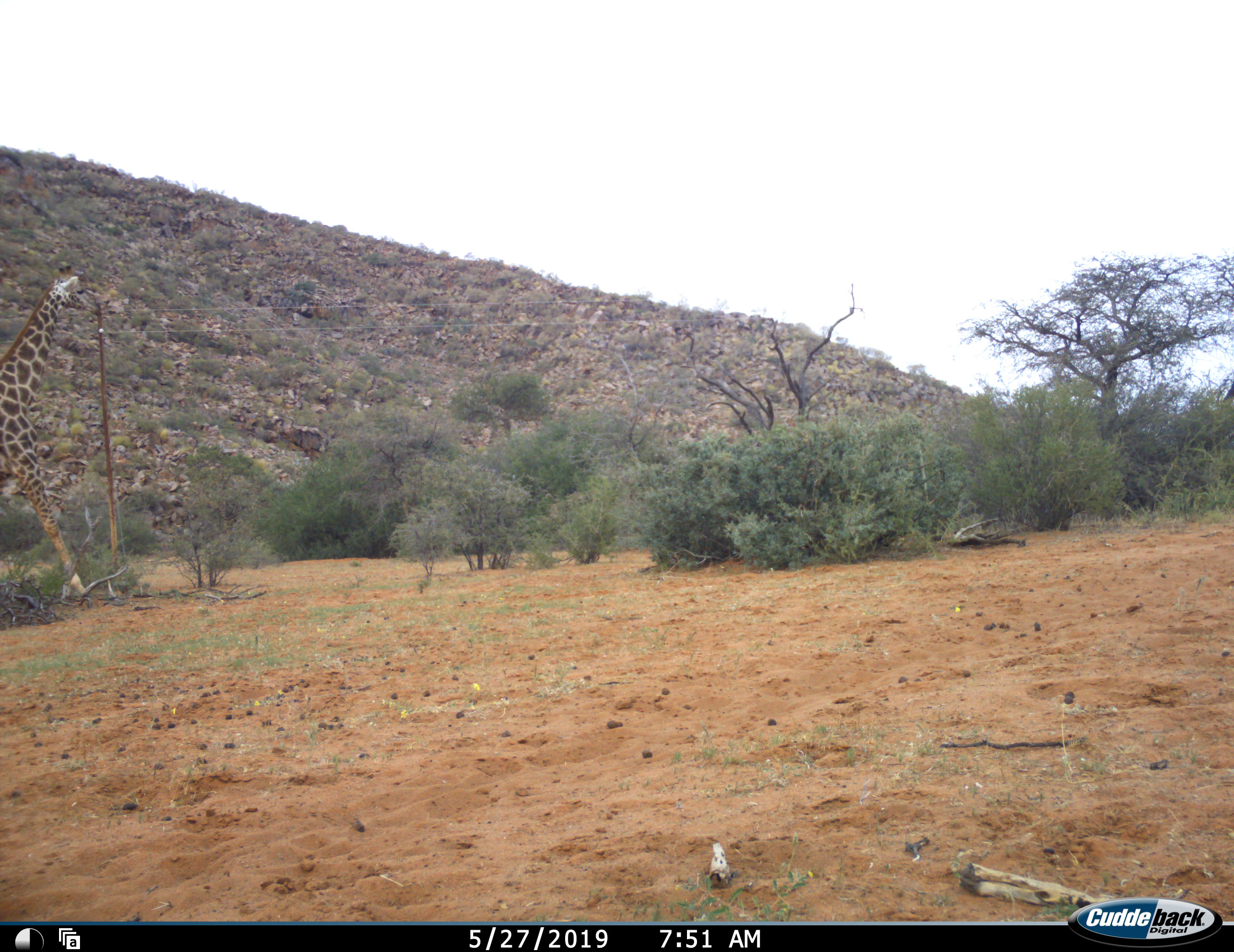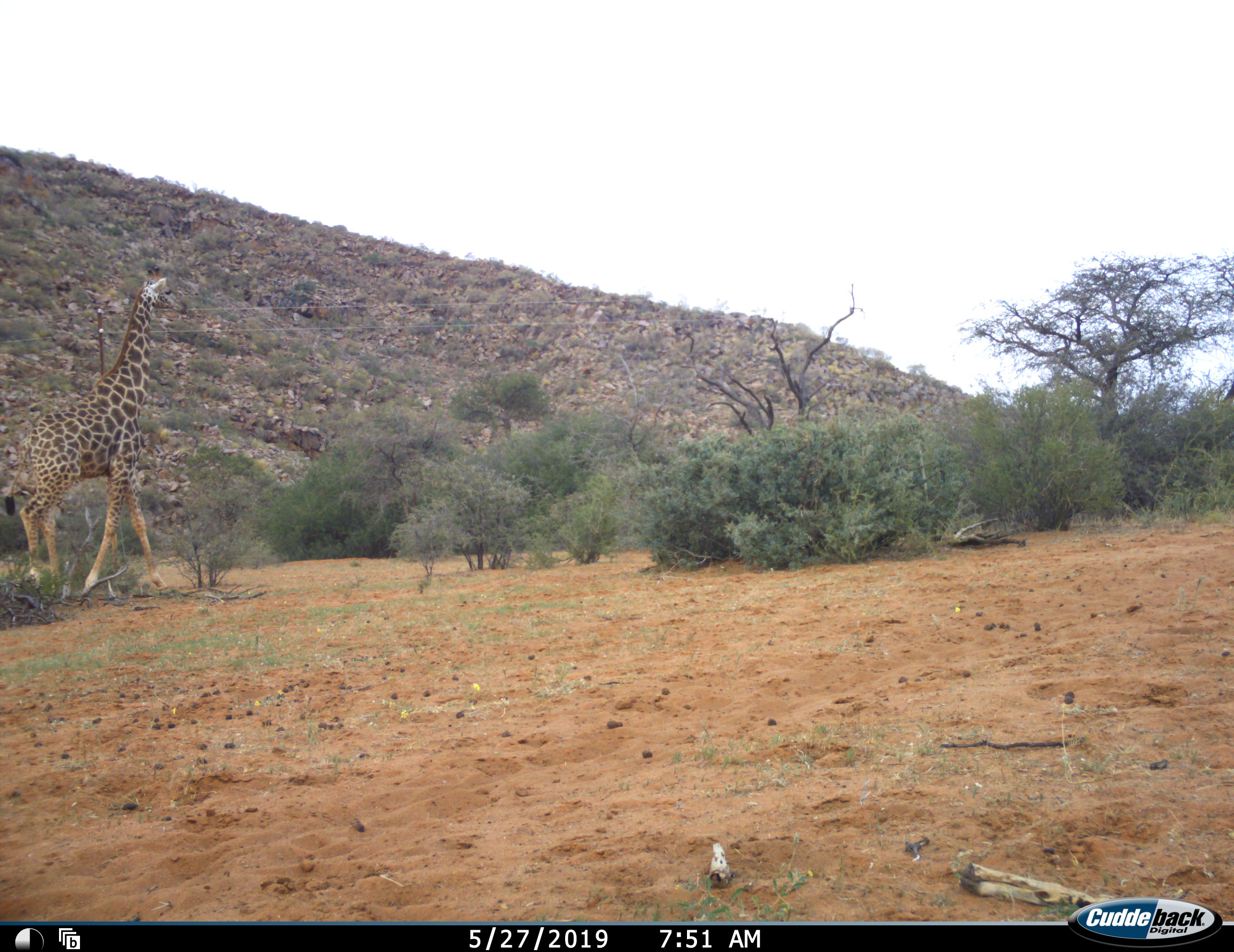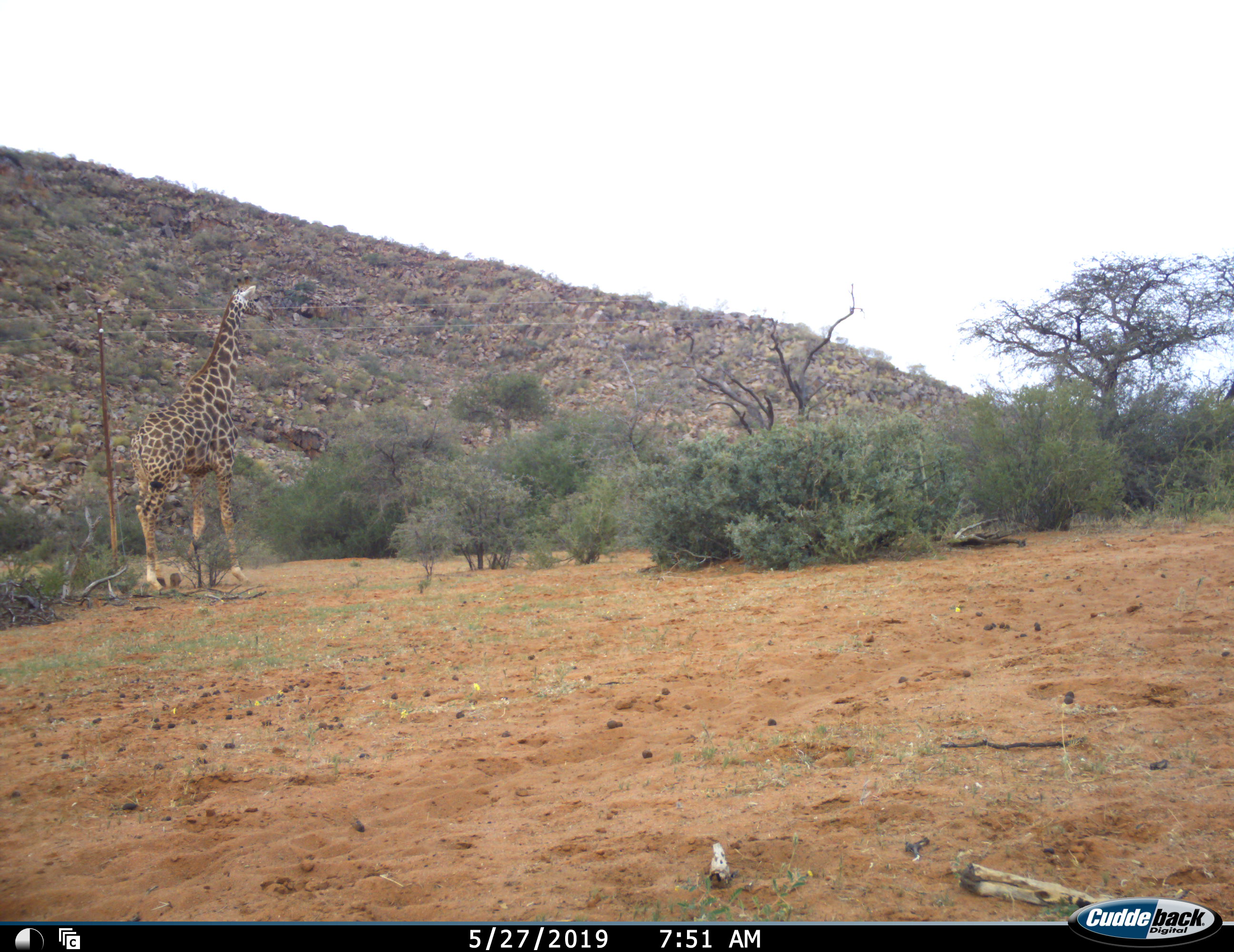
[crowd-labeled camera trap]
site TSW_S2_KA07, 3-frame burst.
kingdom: Animalia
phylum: Chordata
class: Mammalia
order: Artiodactyla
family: Giraffidae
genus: Giraffa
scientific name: Giraffa camelopardalis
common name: giraffe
Giraffe (Giraffa camelopardalis), count 1. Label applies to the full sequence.